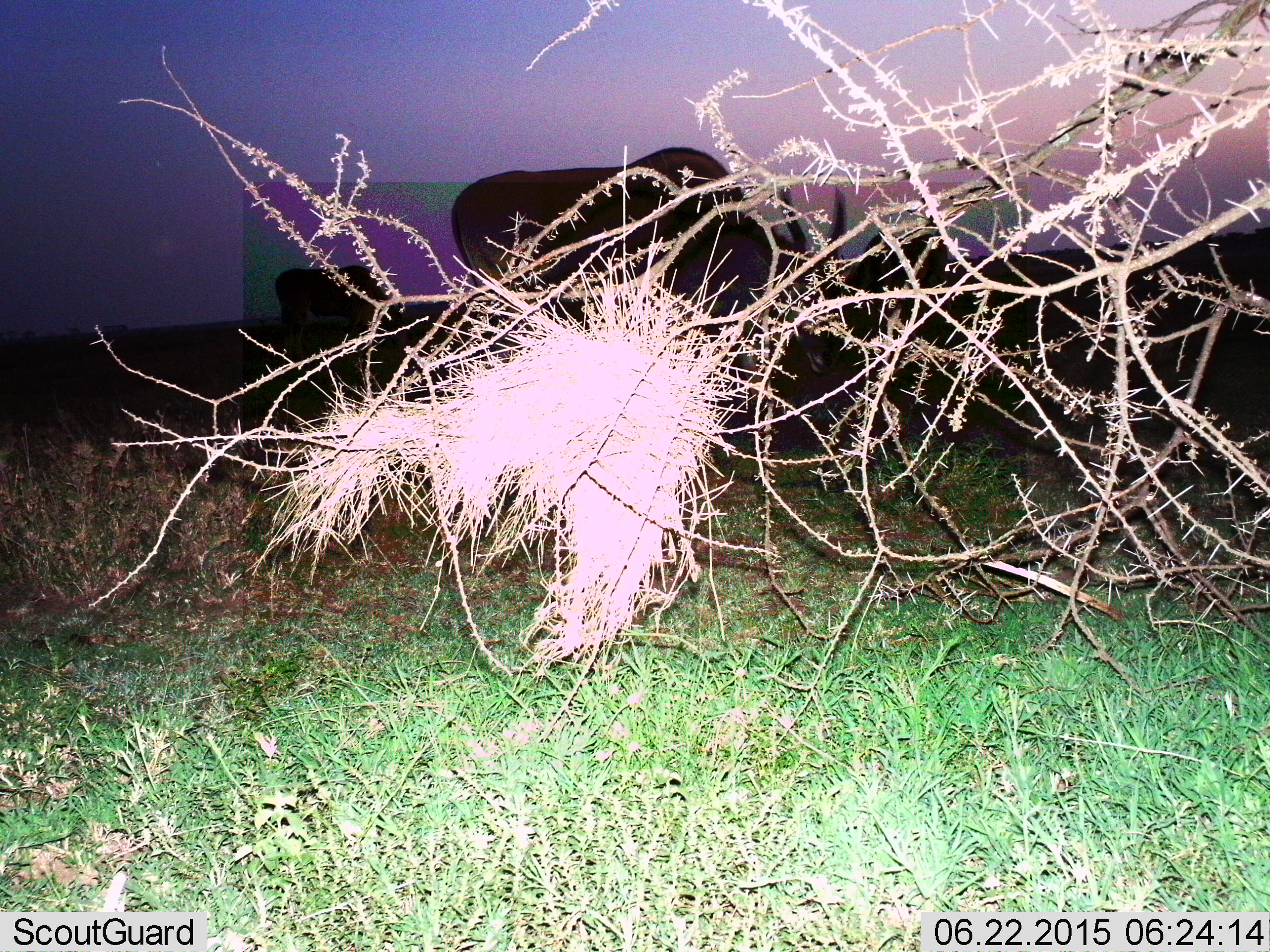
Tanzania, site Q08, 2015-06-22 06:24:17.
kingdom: Animalia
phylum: Chordata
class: Mammalia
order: Artiodactyla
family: Bovidae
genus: Tragelaphus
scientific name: Tragelaphus oryx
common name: eland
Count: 2.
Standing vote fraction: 43%.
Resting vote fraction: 0%.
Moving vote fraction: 14%.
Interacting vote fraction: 0%.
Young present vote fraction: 0%.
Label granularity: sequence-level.